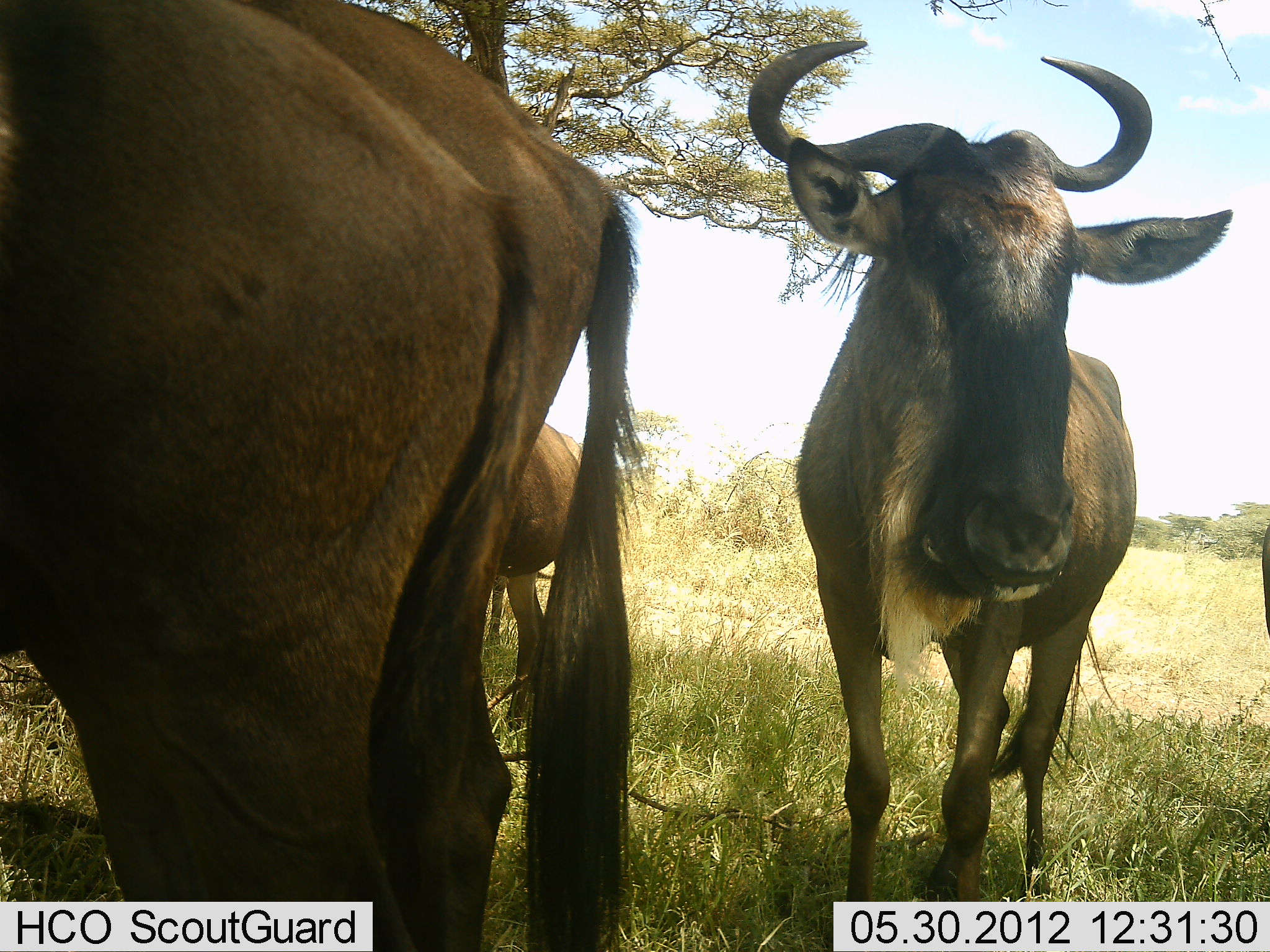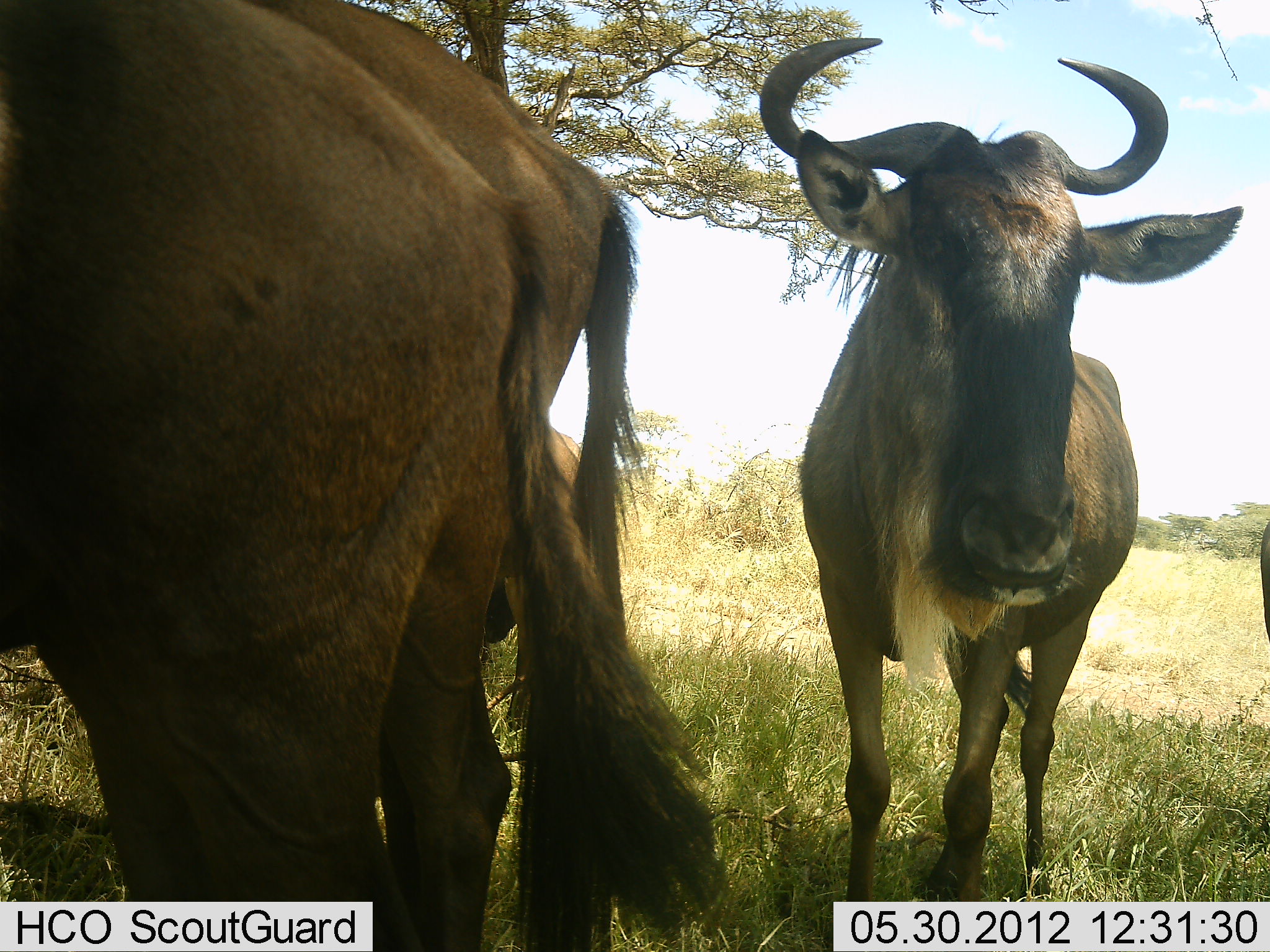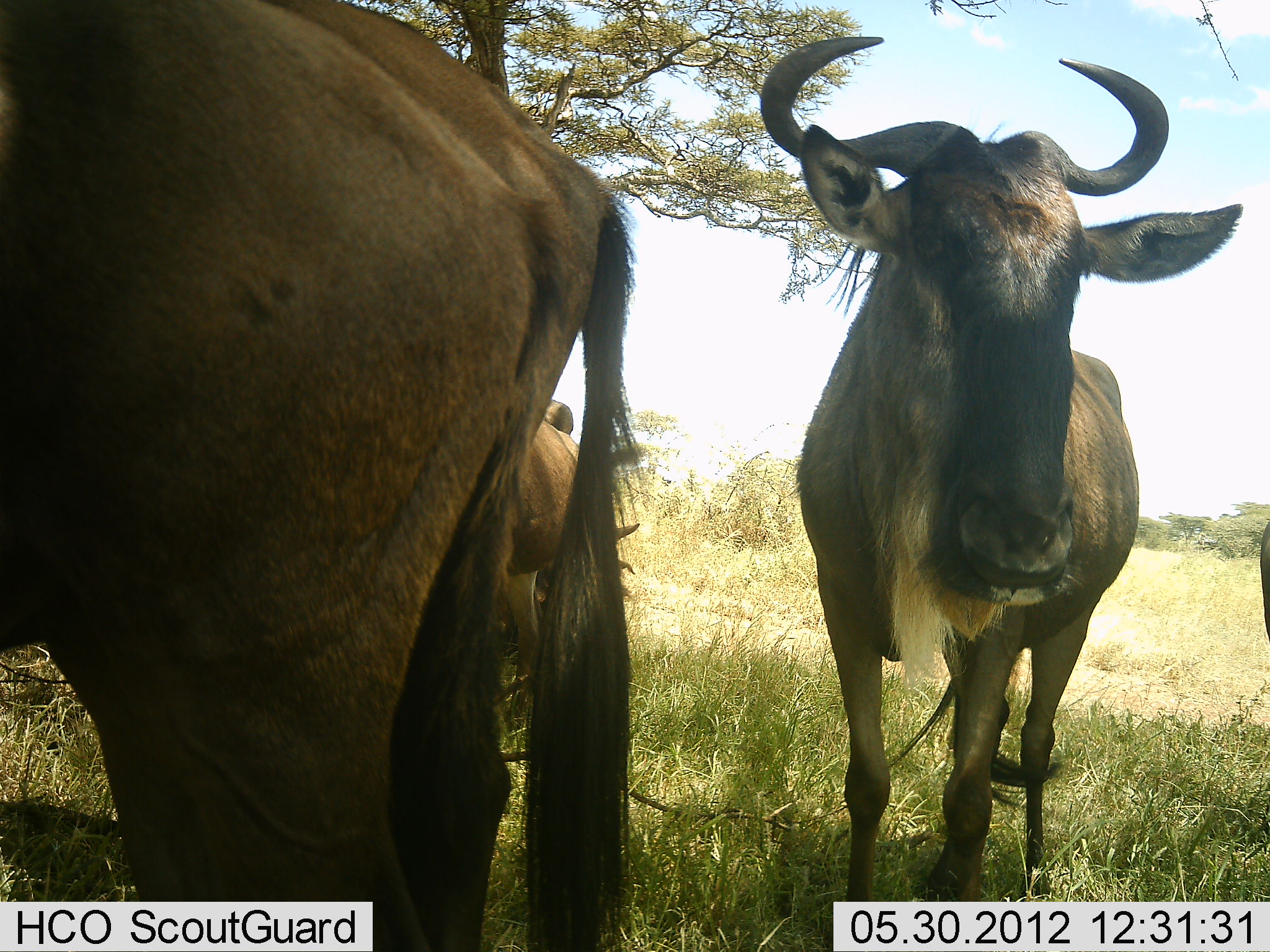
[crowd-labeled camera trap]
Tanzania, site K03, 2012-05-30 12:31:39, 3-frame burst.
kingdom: Animalia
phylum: Chordata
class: Mammalia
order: Artiodactyla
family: Bovidae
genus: Connochaetes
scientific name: Connochaetes taurinus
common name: blue wildebeest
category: wildebeest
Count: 5.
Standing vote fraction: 100%.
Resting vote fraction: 0%.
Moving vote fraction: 0%.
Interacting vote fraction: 0%.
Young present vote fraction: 0%.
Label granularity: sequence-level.